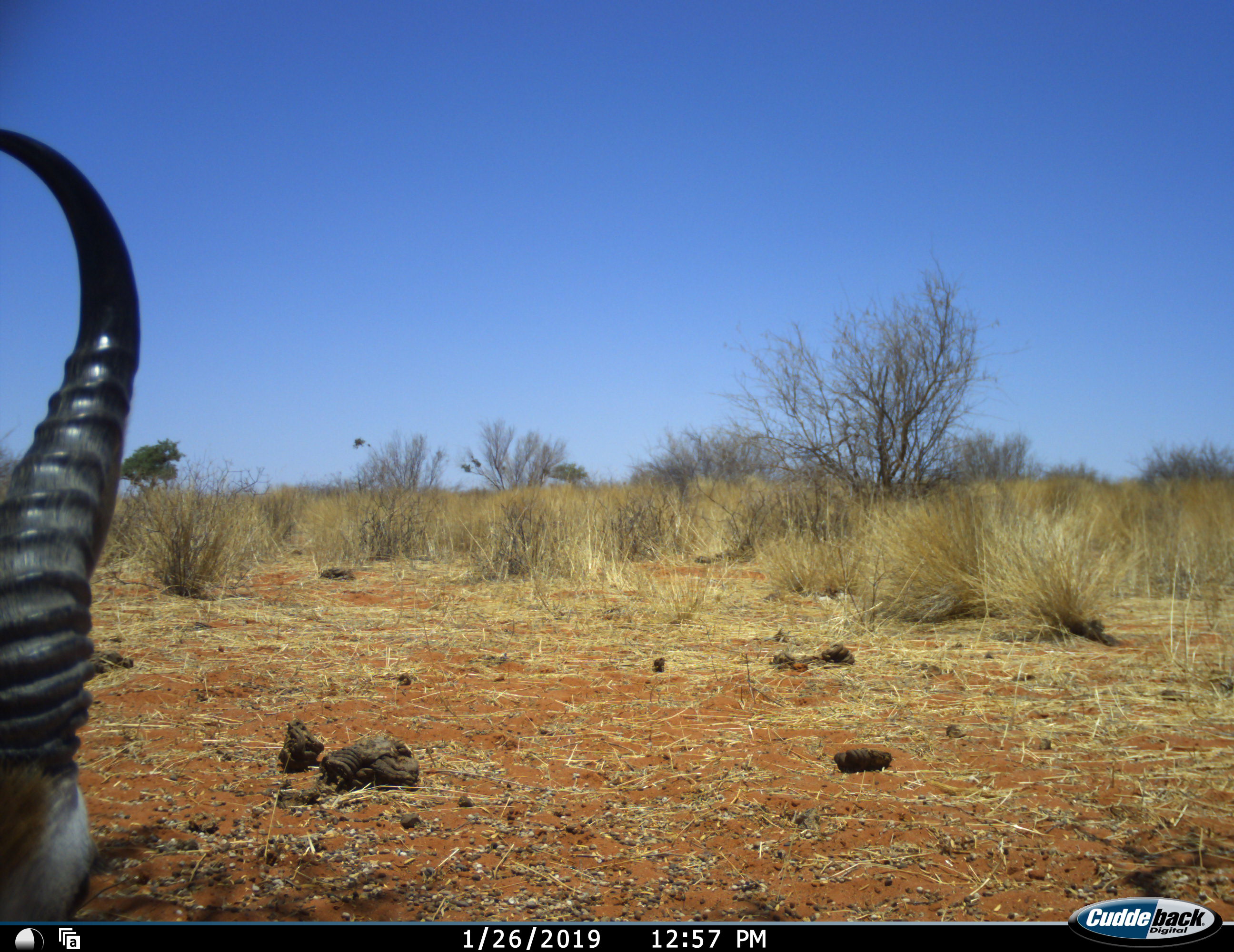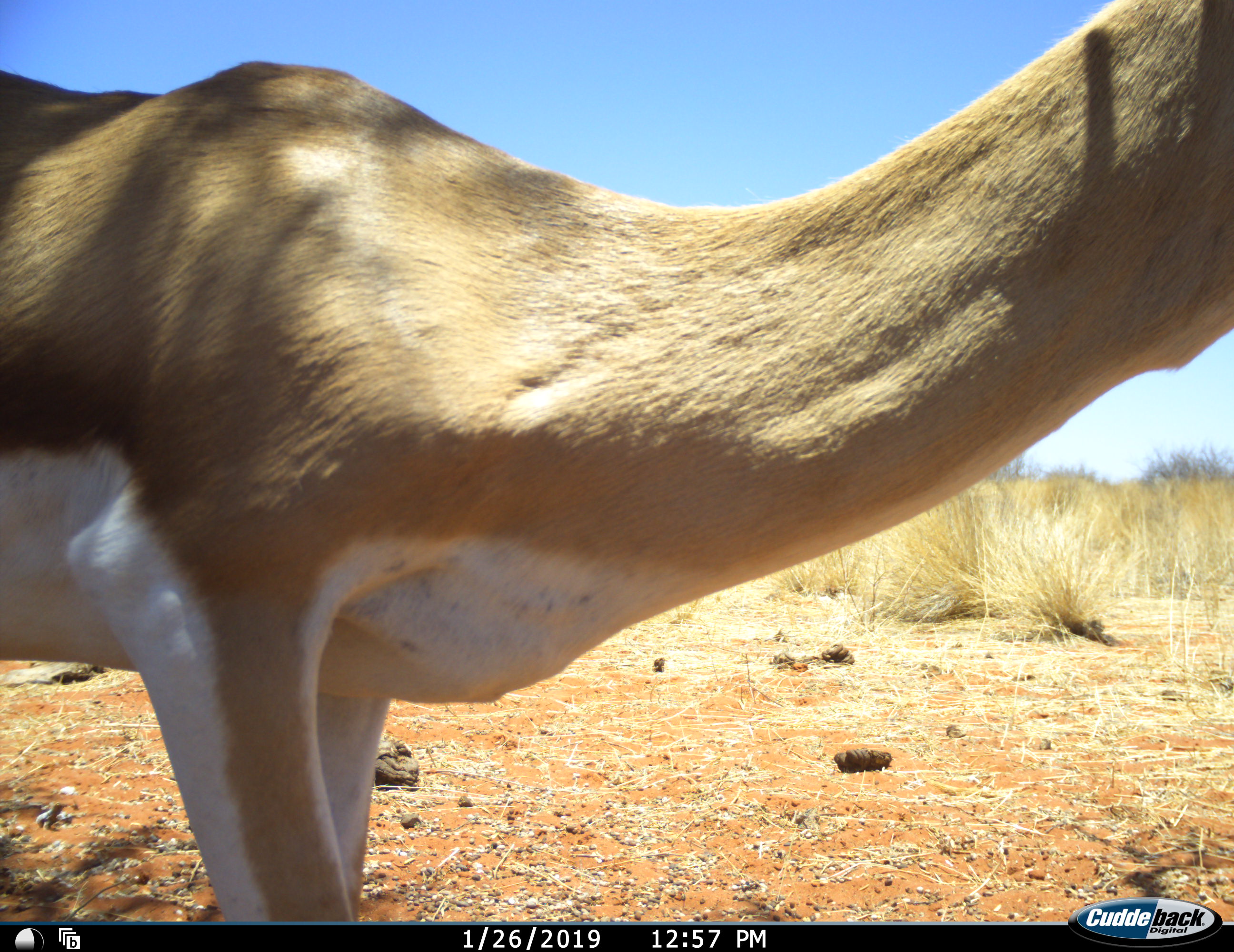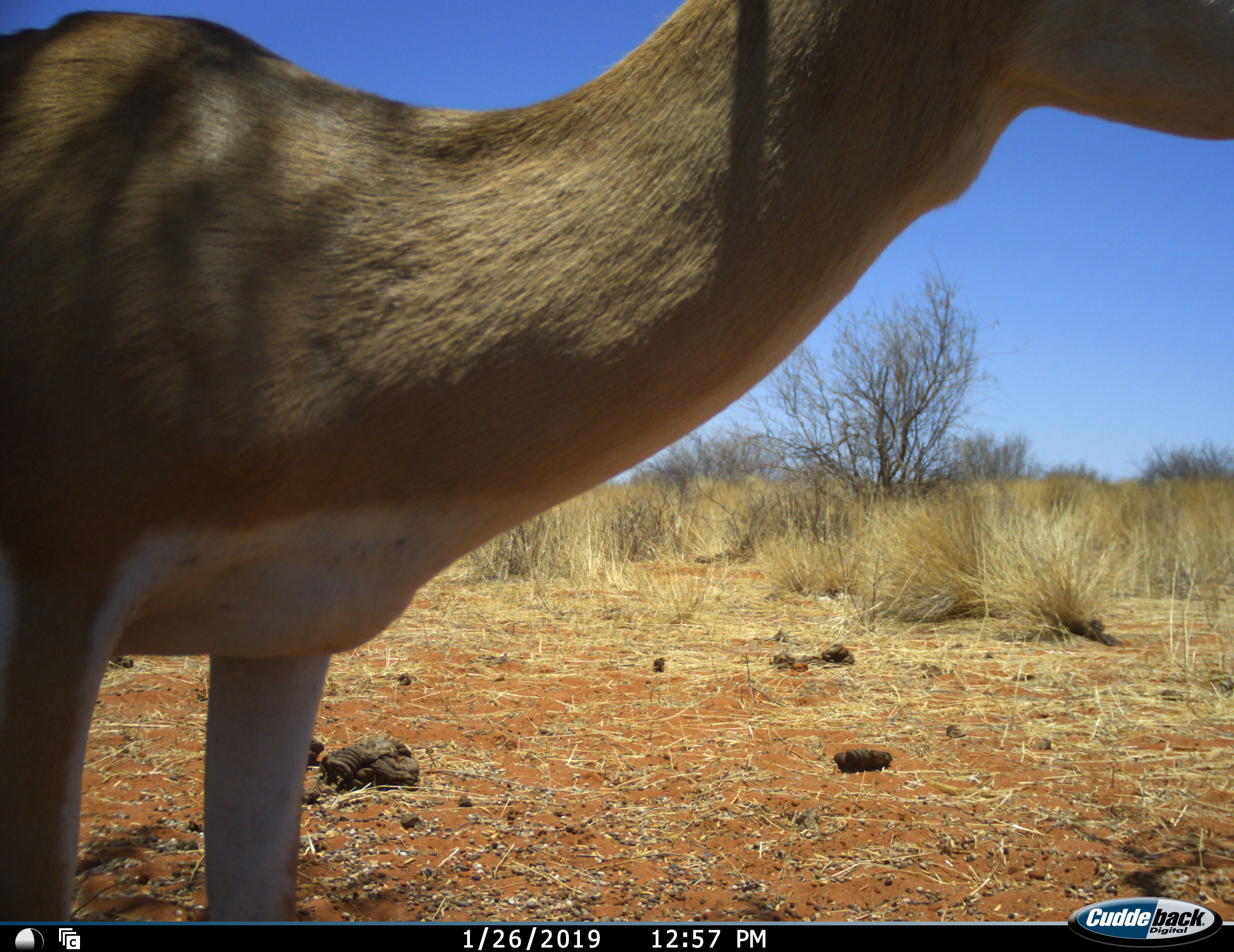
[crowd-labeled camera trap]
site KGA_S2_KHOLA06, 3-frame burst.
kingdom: Animalia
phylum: Chordata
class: Mammalia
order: Artiodactyla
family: Bovidae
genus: Antidorcas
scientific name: Antidorcas marsupialis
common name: springbok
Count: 1.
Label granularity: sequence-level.